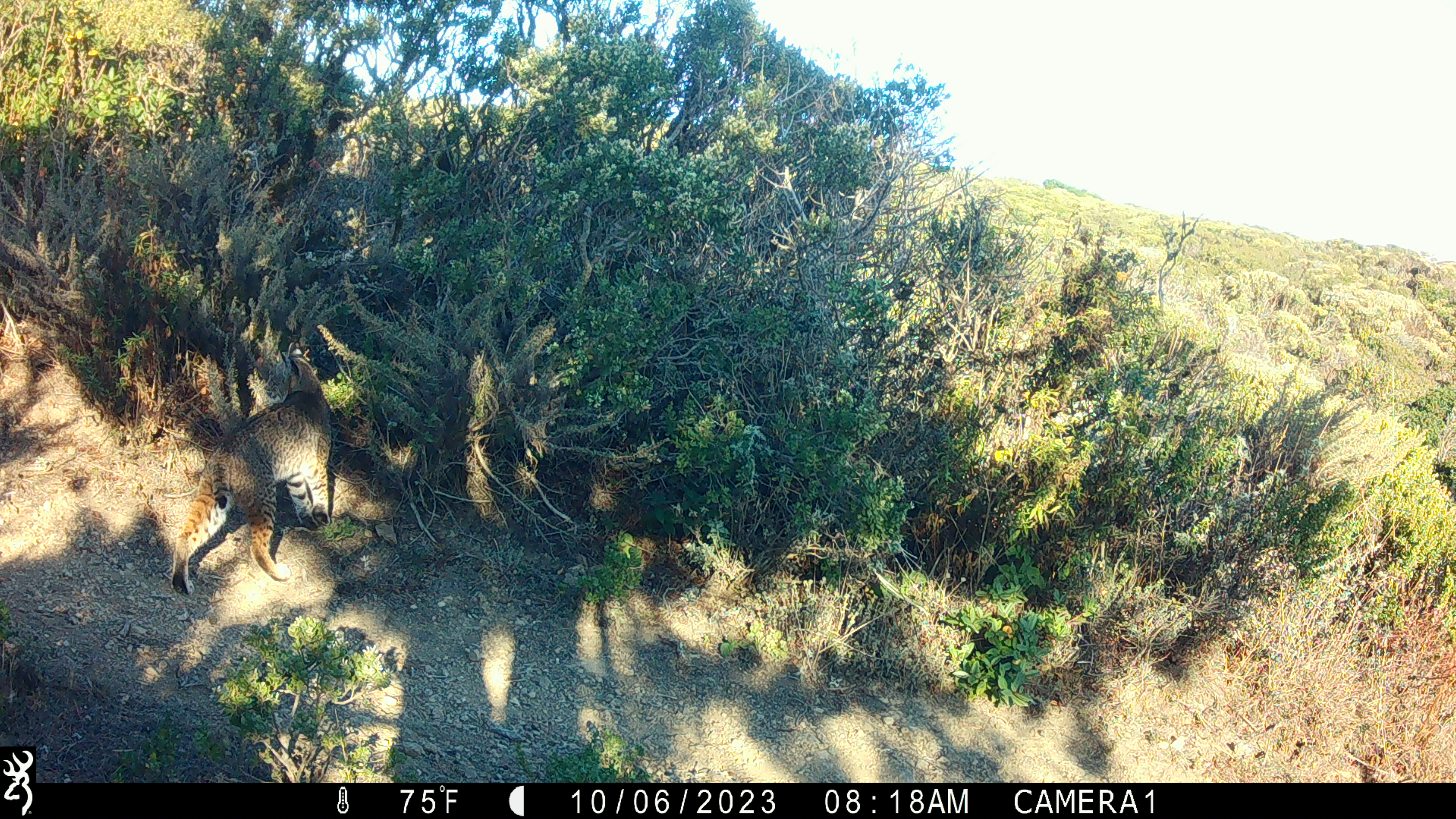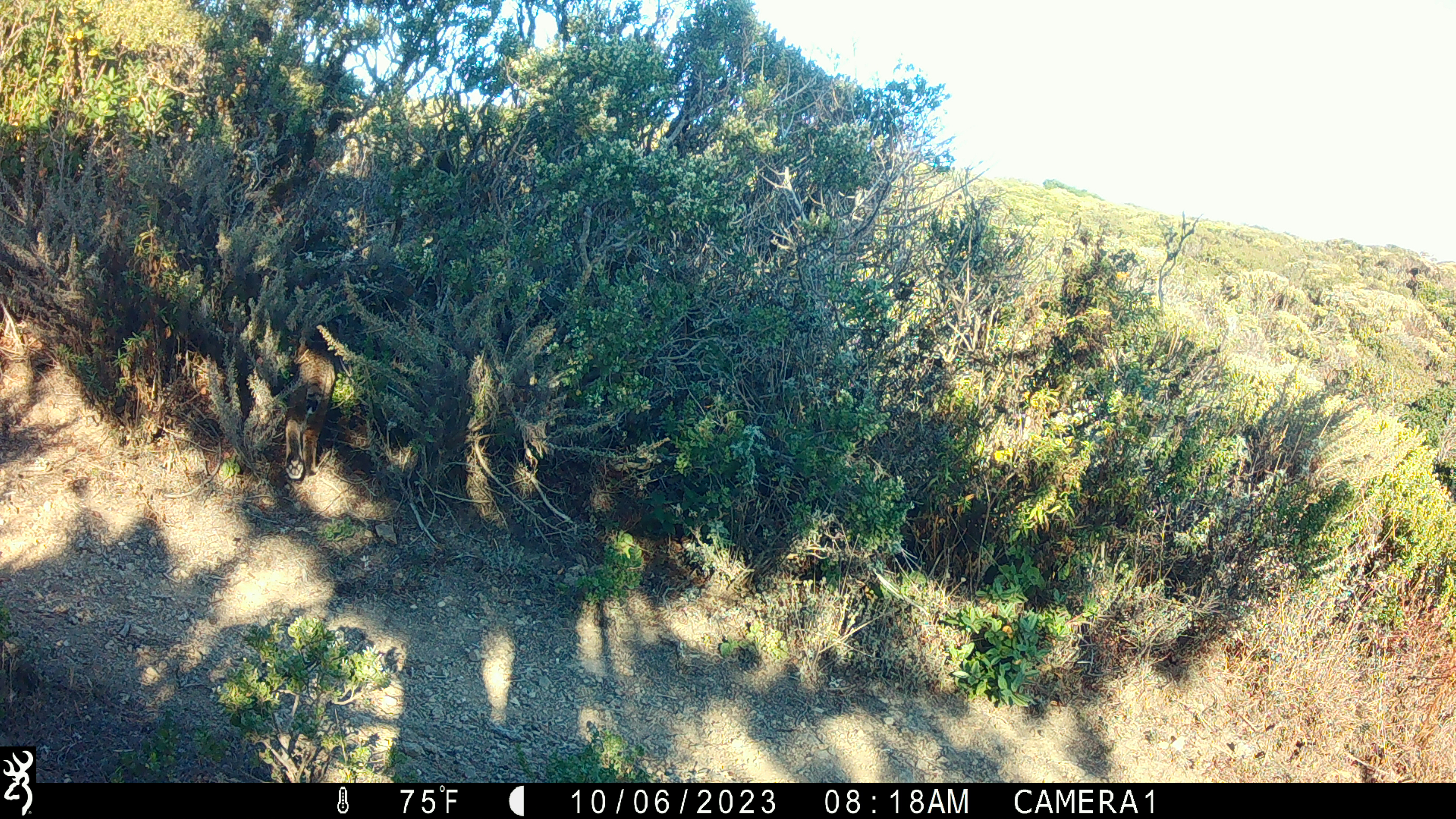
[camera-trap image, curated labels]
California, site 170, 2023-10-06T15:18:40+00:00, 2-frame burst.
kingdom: Animalia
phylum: Chordata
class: Mammalia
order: Carnivora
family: Felidae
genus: Lynx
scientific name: Lynx rufus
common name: bobcat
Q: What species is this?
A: Bobcat (Lynx rufus).